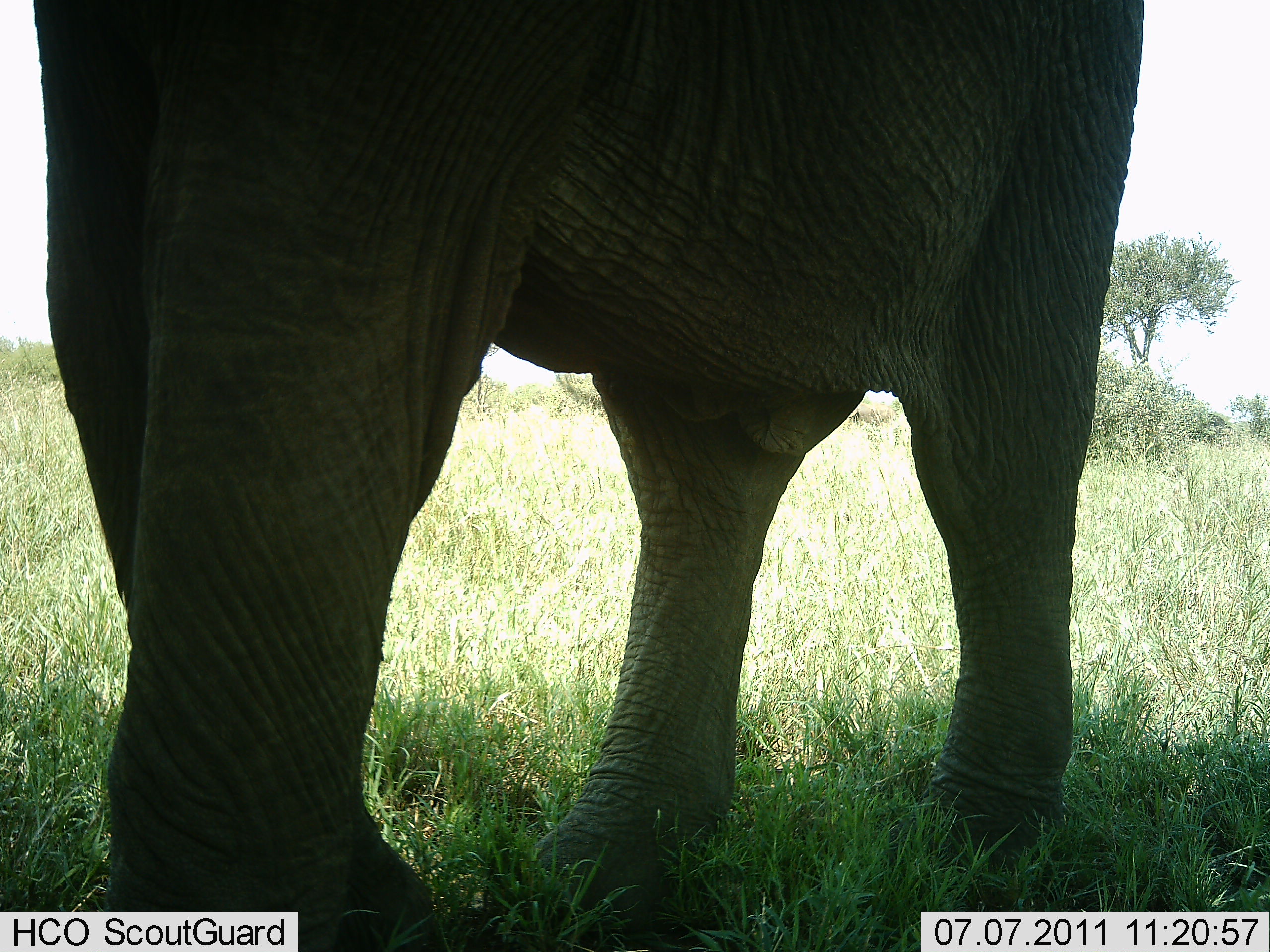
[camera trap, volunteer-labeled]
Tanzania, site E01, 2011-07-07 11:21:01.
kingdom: Animalia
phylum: Chordata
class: Mammalia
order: Proboscidea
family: Elephantidae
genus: Loxodonta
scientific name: Loxodonta africana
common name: african bush elephant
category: elephant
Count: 1.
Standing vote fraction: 79%.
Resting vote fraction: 0%.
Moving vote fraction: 21%.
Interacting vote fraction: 0%.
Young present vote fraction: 0%.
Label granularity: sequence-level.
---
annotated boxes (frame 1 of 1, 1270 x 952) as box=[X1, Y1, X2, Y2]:
animal: box=[29, 0, 1153, 745]